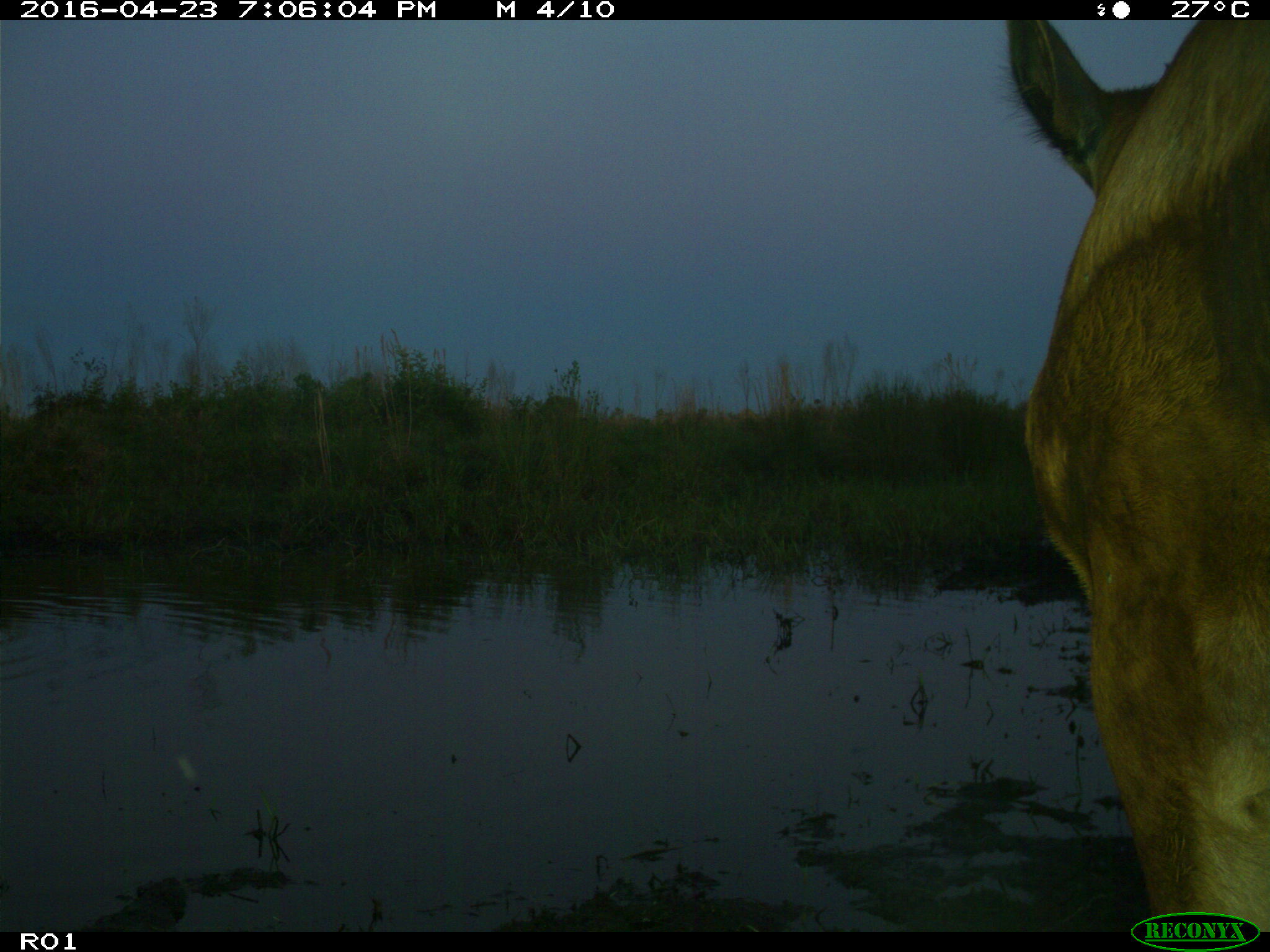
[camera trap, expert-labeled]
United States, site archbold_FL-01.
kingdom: Animalia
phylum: Chordata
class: Mammalia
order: Artiodactyla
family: Bovidae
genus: Bos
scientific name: Bos taurus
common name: domestic cow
Bos taurus (domestic cow).